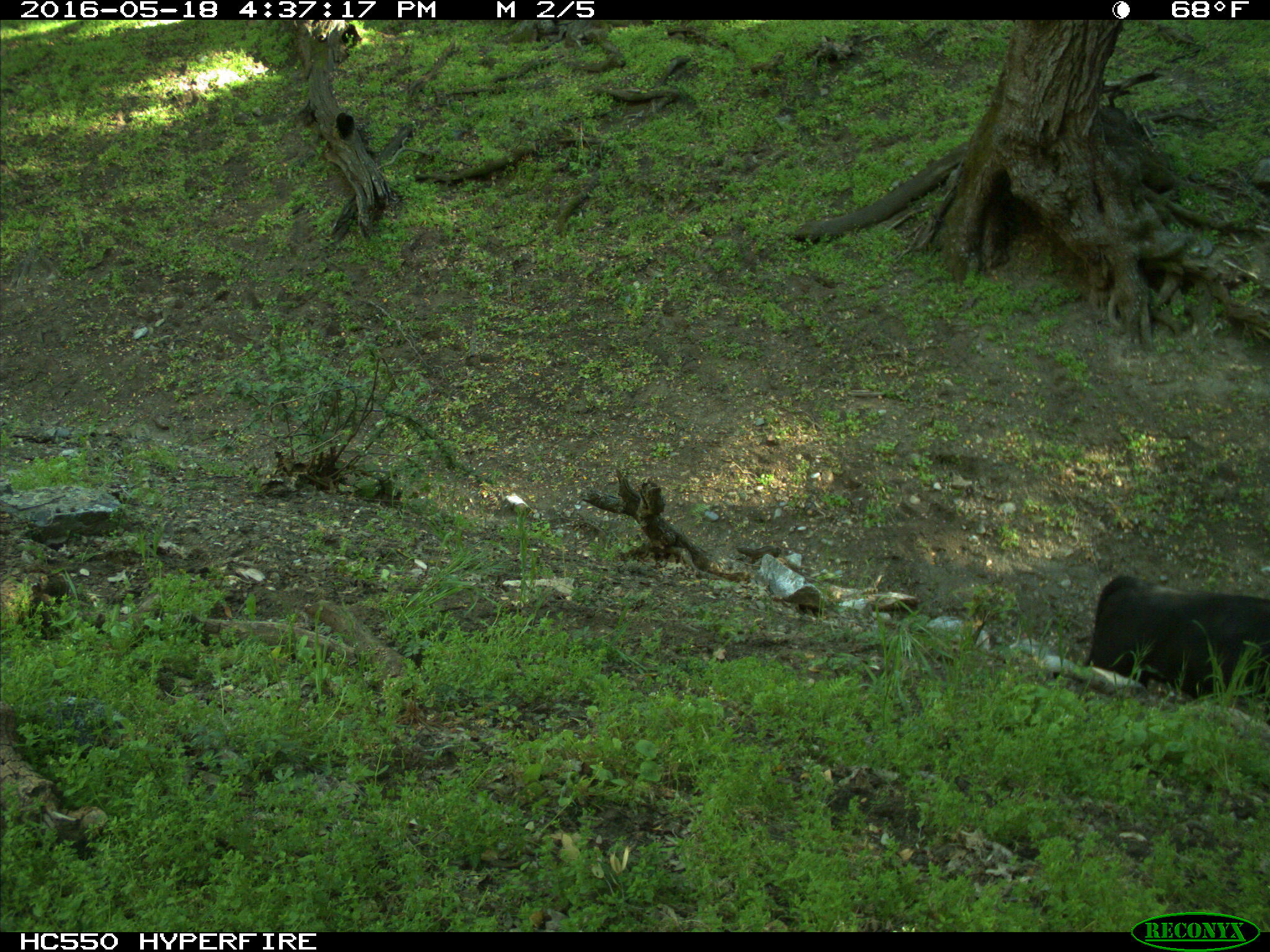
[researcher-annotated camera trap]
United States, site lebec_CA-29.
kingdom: Animalia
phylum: Chordata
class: Mammalia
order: Artiodactyla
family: Bovidae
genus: Bos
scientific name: Bos taurus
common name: domestic cow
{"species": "Bos taurus (domestic cow)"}